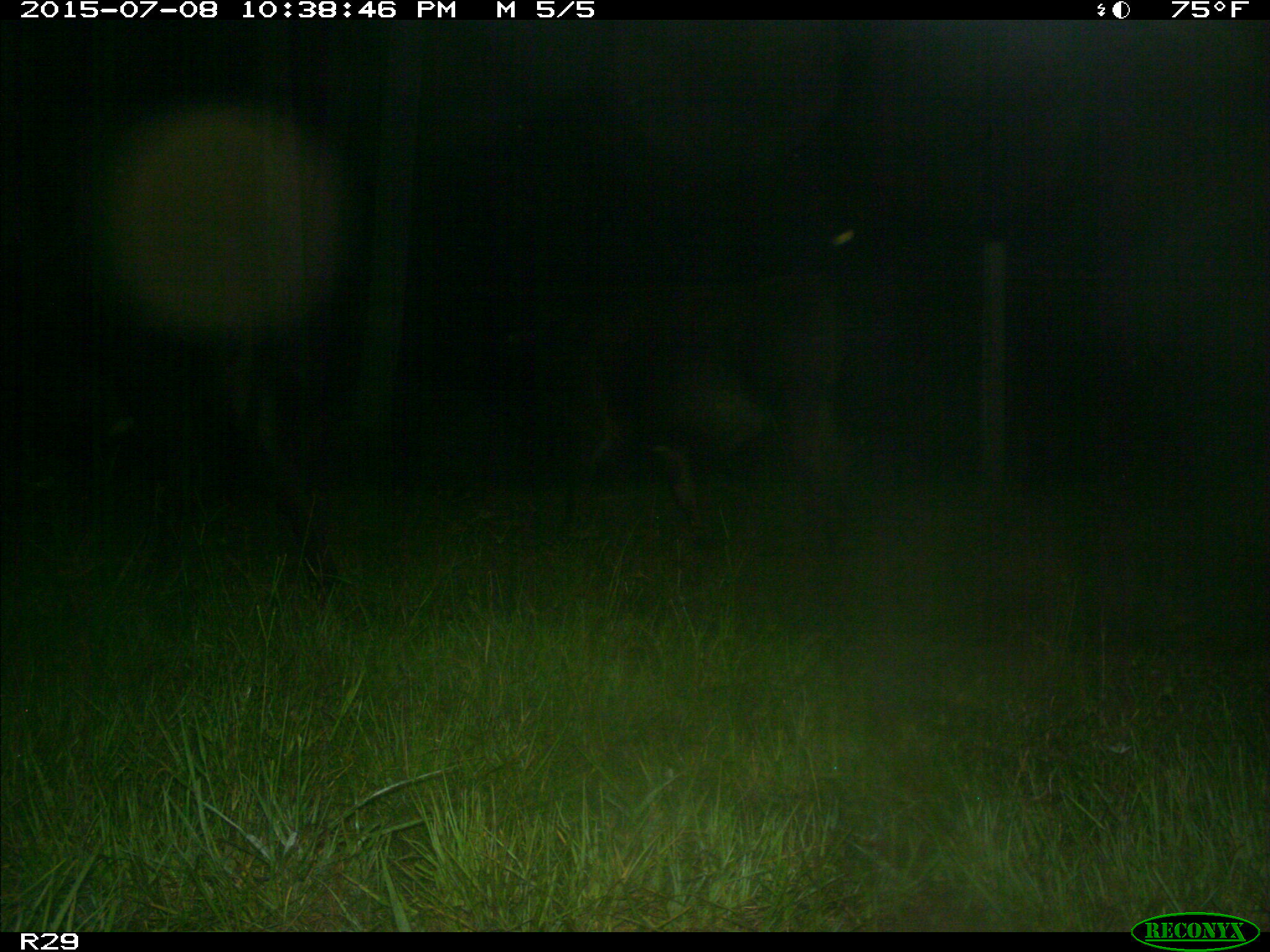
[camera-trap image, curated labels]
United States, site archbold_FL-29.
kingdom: Animalia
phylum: Chordata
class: Mammalia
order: Artiodactyla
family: Bovidae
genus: Bos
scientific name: Bos taurus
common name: domestic cow